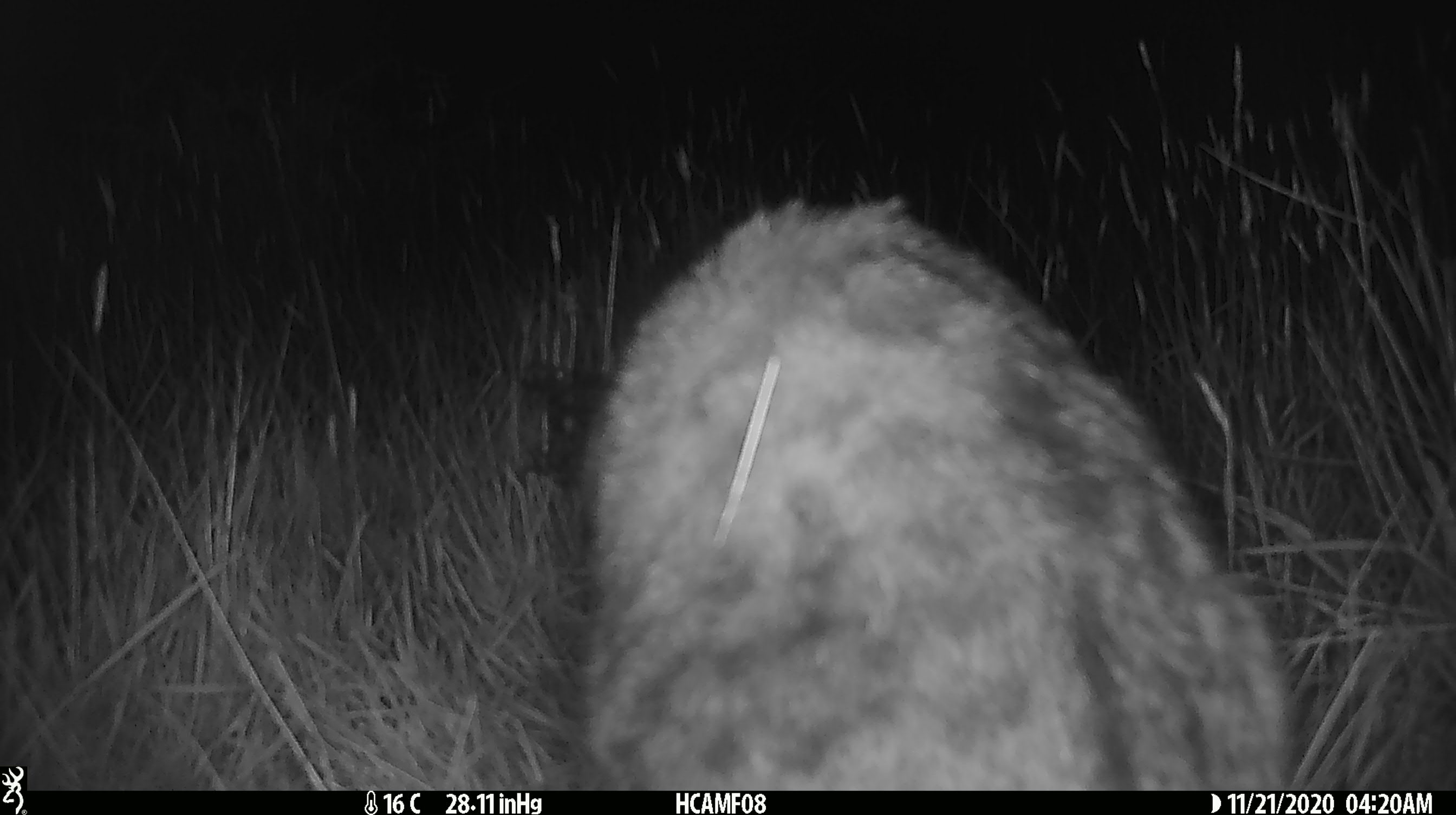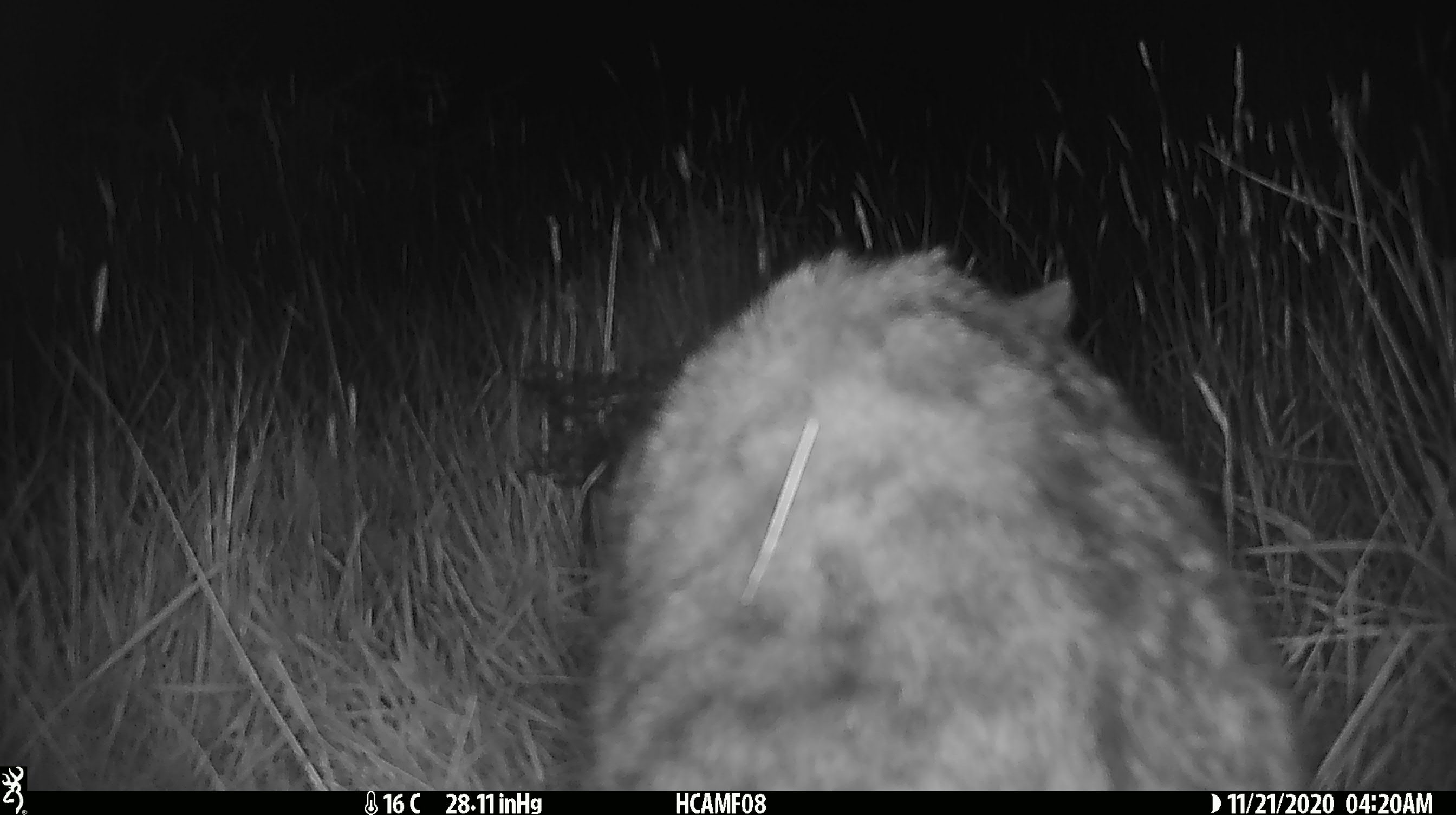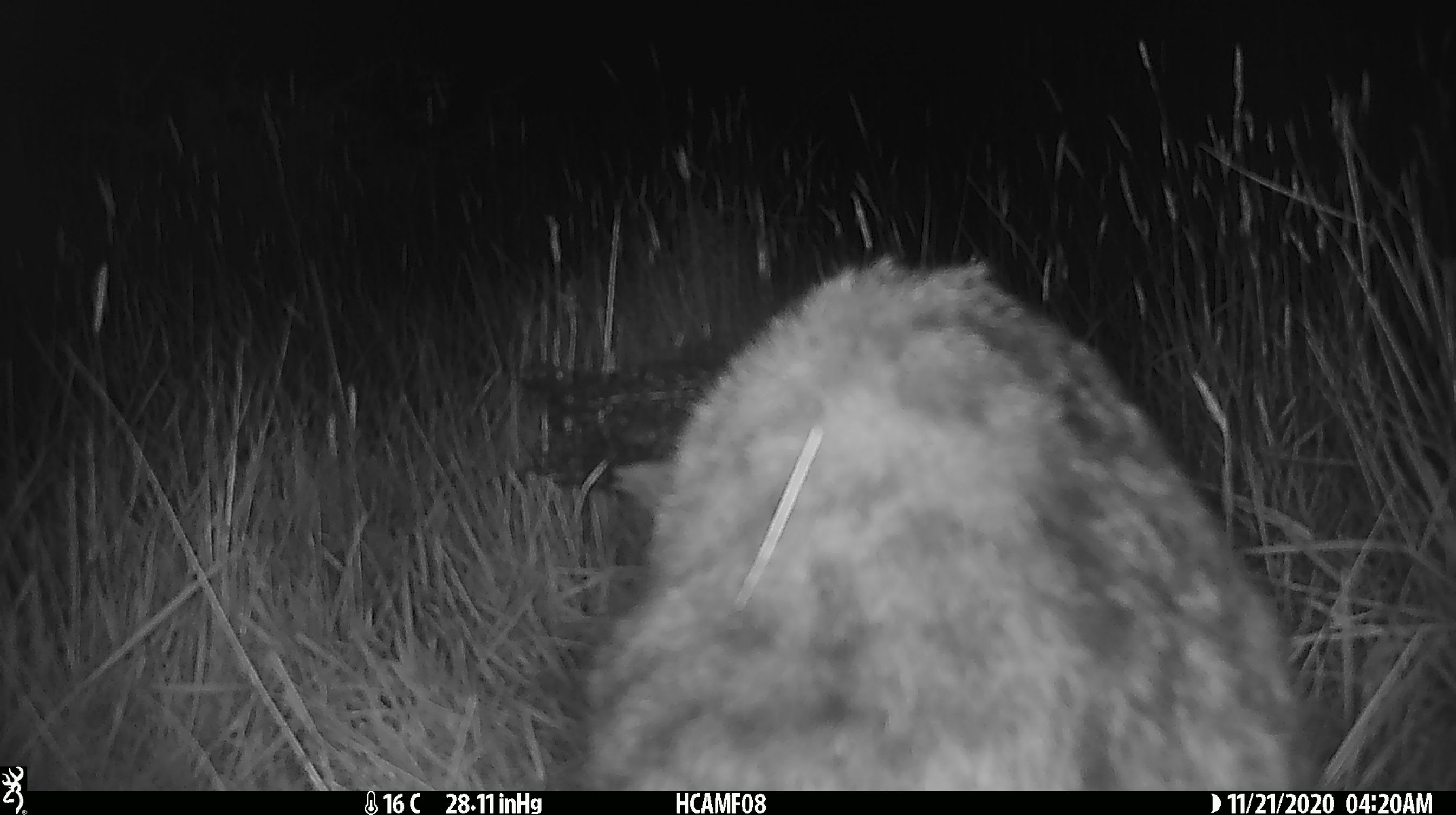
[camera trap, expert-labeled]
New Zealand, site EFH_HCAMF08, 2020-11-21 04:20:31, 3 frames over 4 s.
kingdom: Animalia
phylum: Chordata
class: Mammalia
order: Carnivora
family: Felidae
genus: Felis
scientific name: Felis catus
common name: domestic cat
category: cat